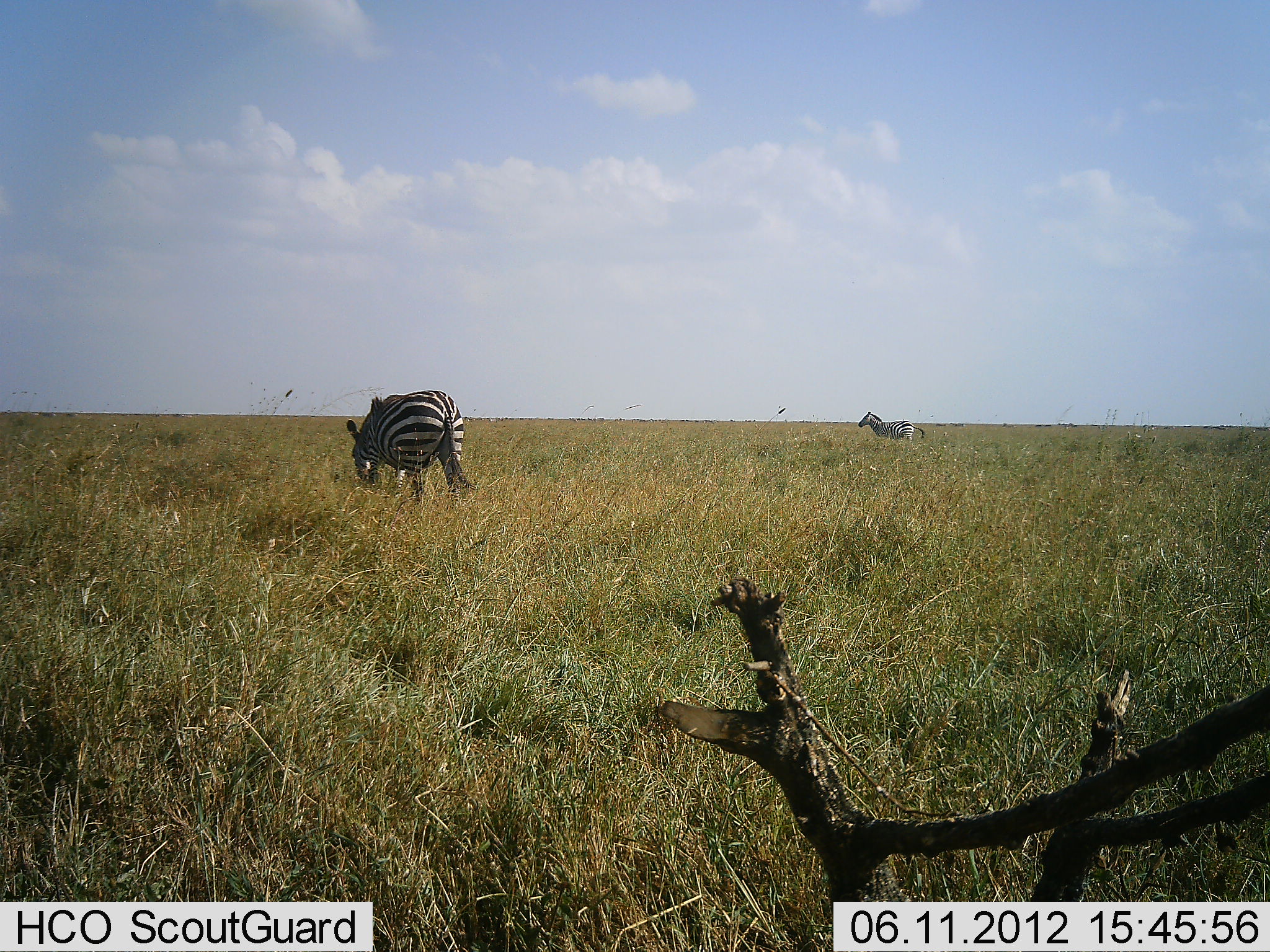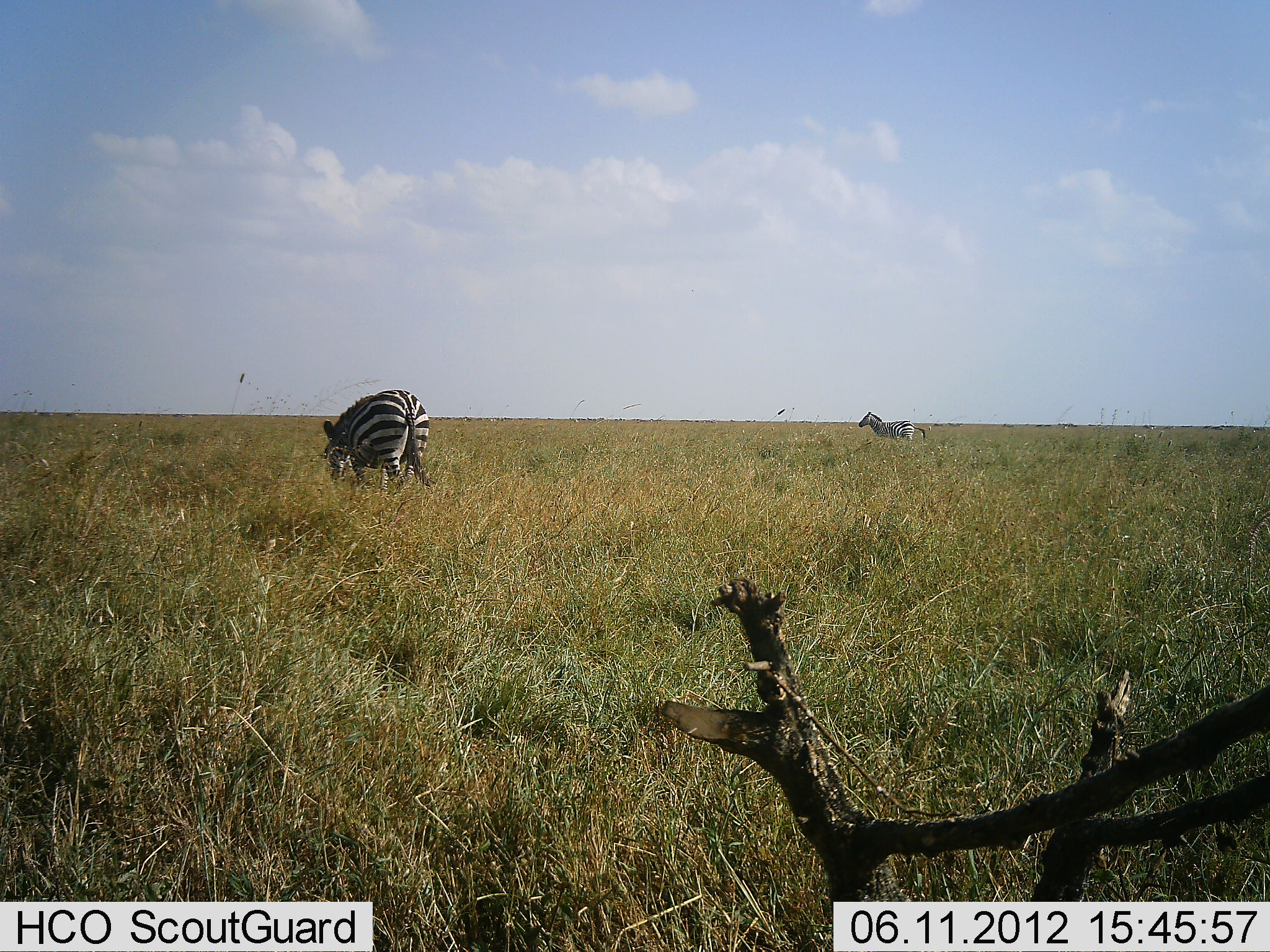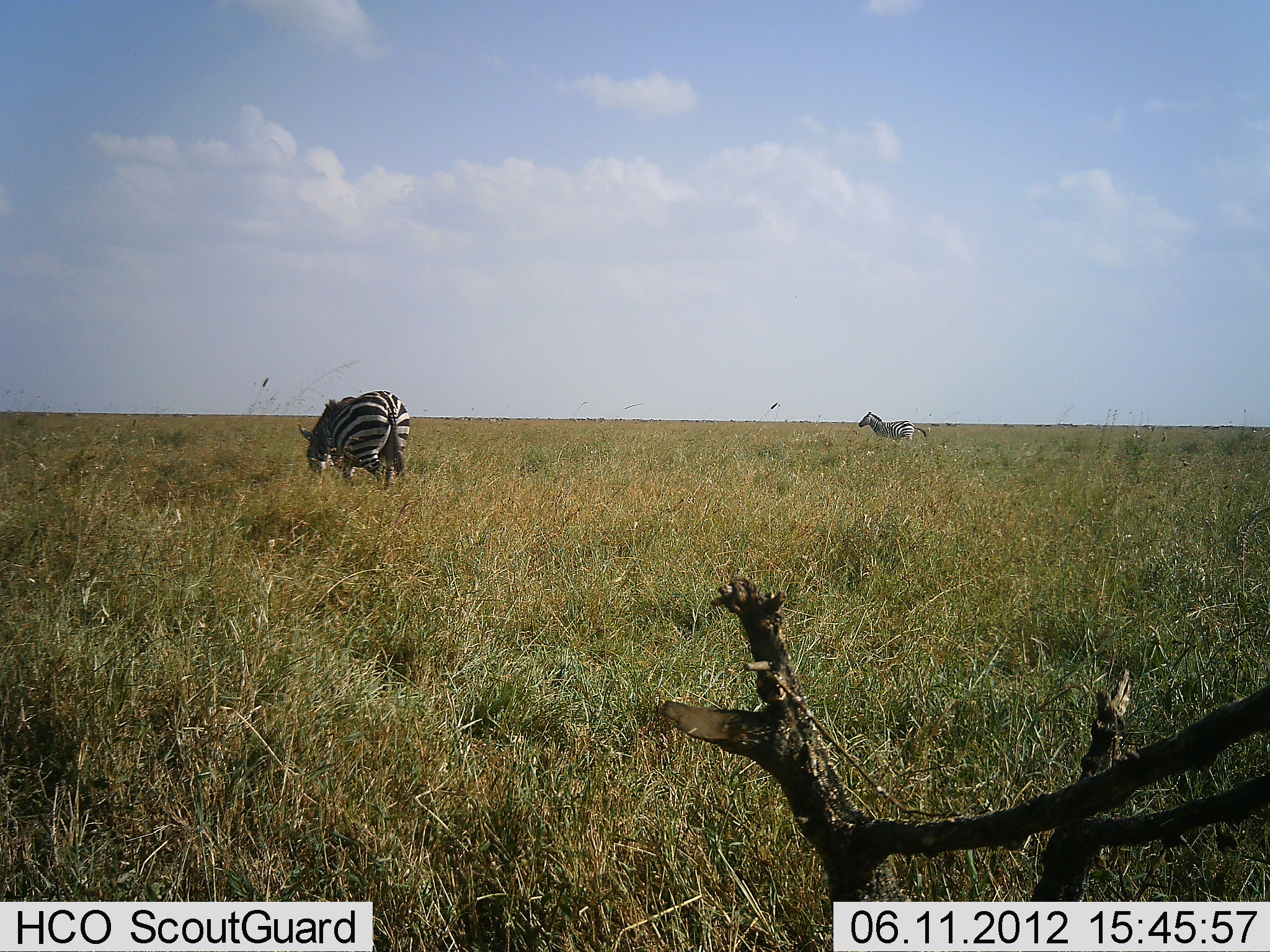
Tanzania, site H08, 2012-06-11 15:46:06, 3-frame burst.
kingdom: Animalia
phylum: Chordata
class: Mammalia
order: Perissodactyla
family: Equidae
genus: Equus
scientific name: Equus quagga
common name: plains zebra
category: zebra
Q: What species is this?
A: Zebra (plains zebra) (Equus quagga).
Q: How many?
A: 2.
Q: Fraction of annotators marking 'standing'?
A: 70%.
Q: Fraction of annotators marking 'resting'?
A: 0%.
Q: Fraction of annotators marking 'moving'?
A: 50%.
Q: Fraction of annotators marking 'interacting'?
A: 0%.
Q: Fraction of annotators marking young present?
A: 0%.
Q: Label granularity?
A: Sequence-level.